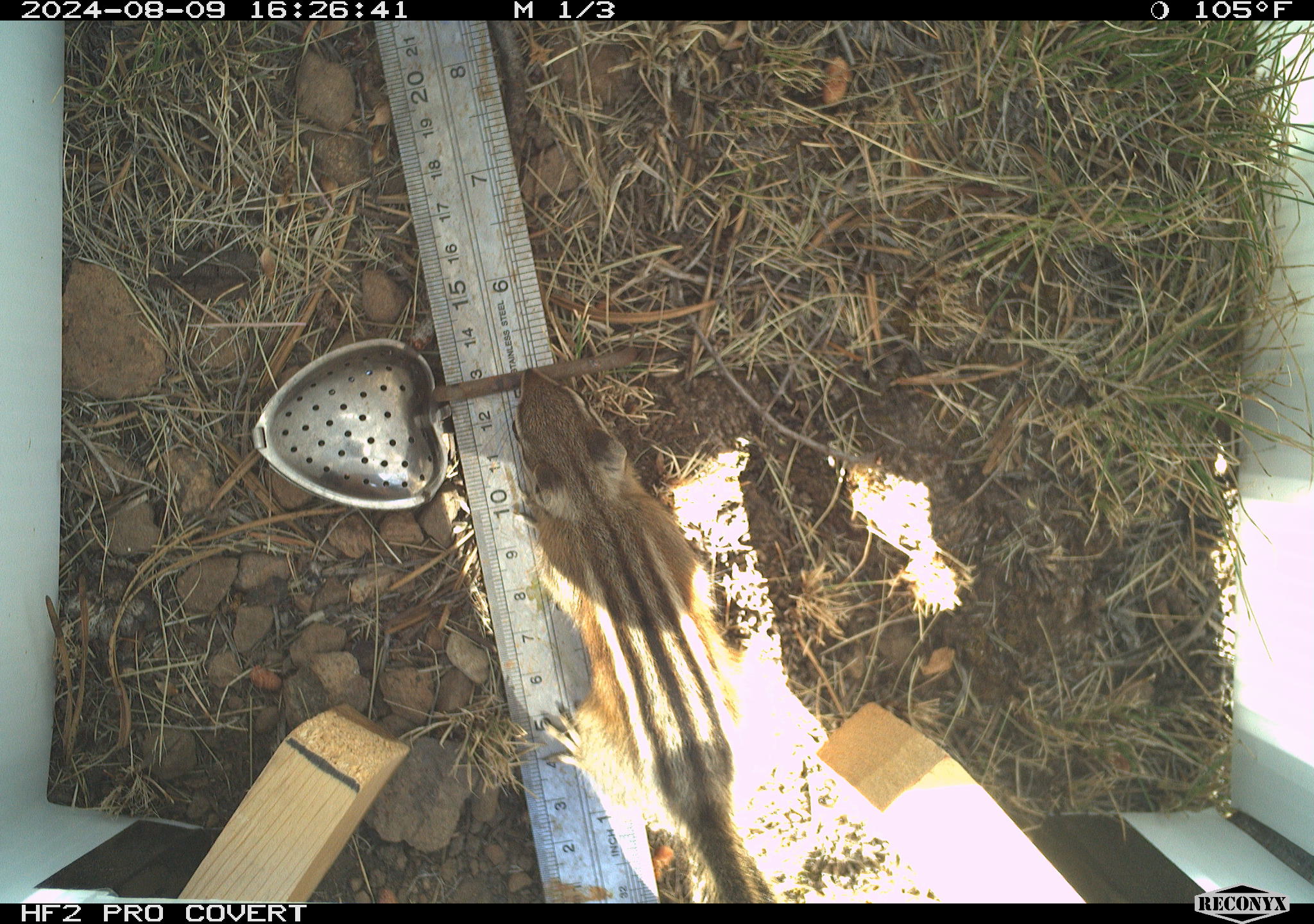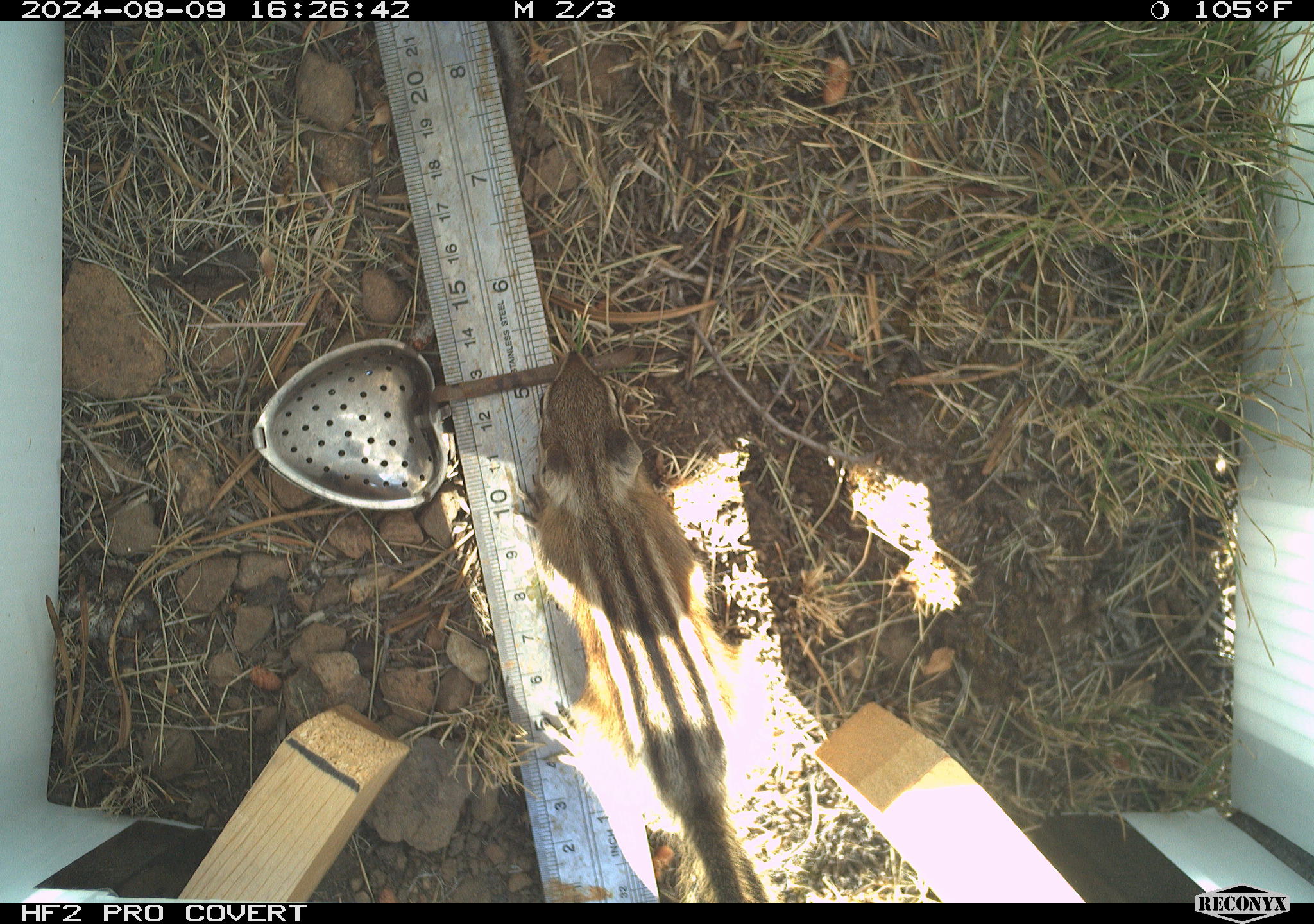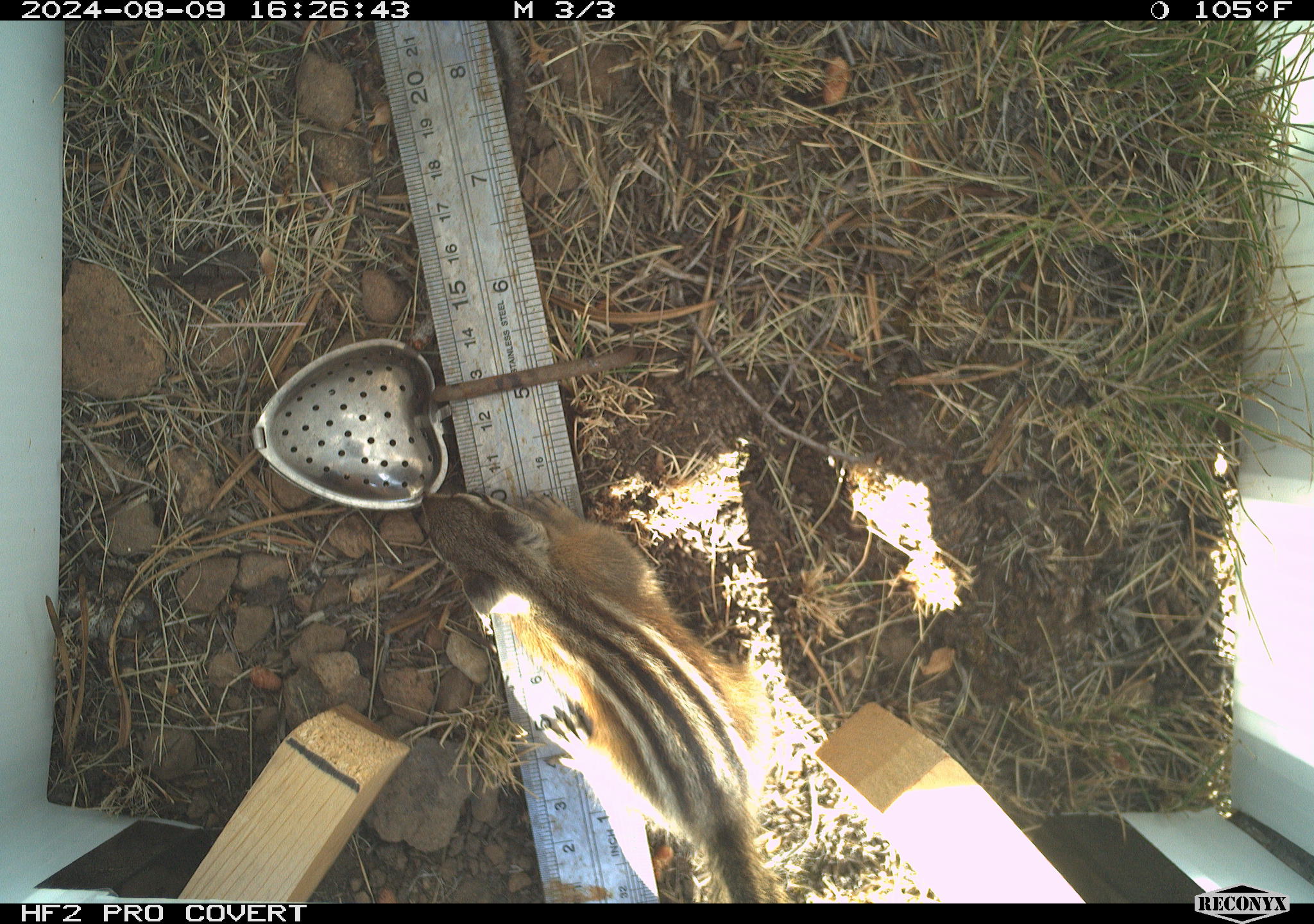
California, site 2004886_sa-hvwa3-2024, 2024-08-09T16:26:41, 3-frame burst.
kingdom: Animalia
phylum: Chordata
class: Mammalia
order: Rodentia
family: Sciuridae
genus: Neotamias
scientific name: Neotamias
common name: western chipmunks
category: neotamias species